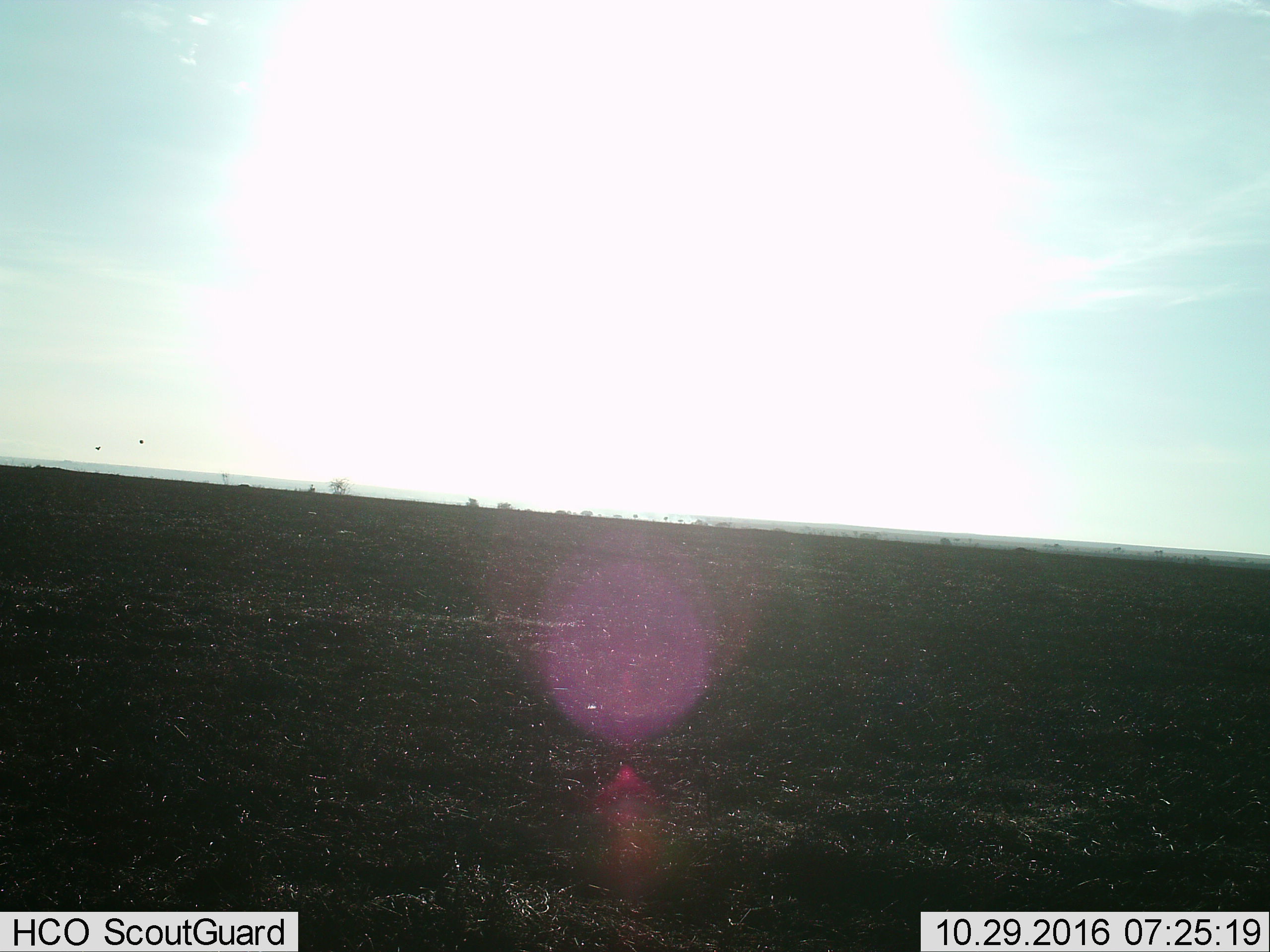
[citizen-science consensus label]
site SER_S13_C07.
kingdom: Animalia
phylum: Chordata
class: Aves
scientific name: Aves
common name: bird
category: birdother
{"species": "birdother (bird) (Aves)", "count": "2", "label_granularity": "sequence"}